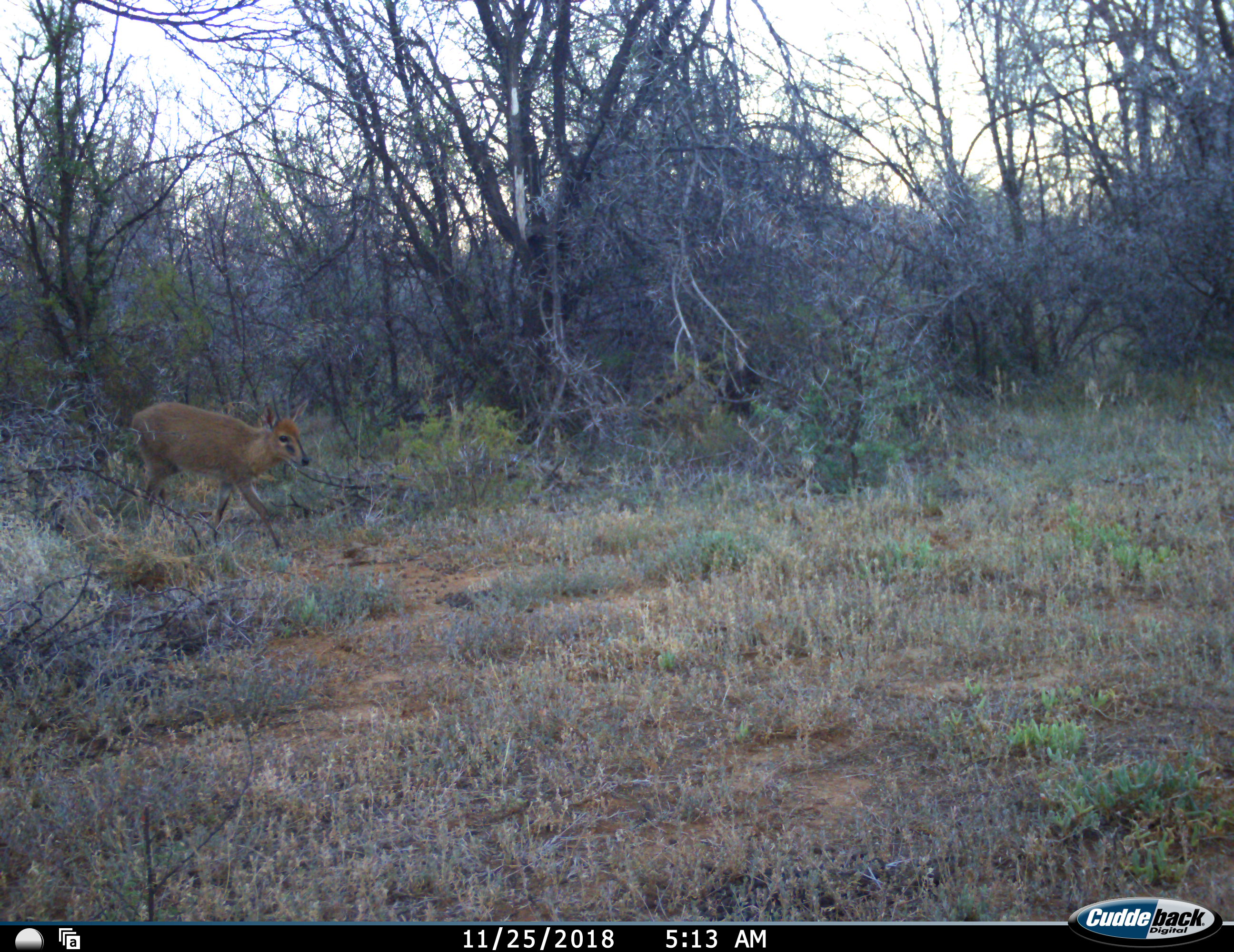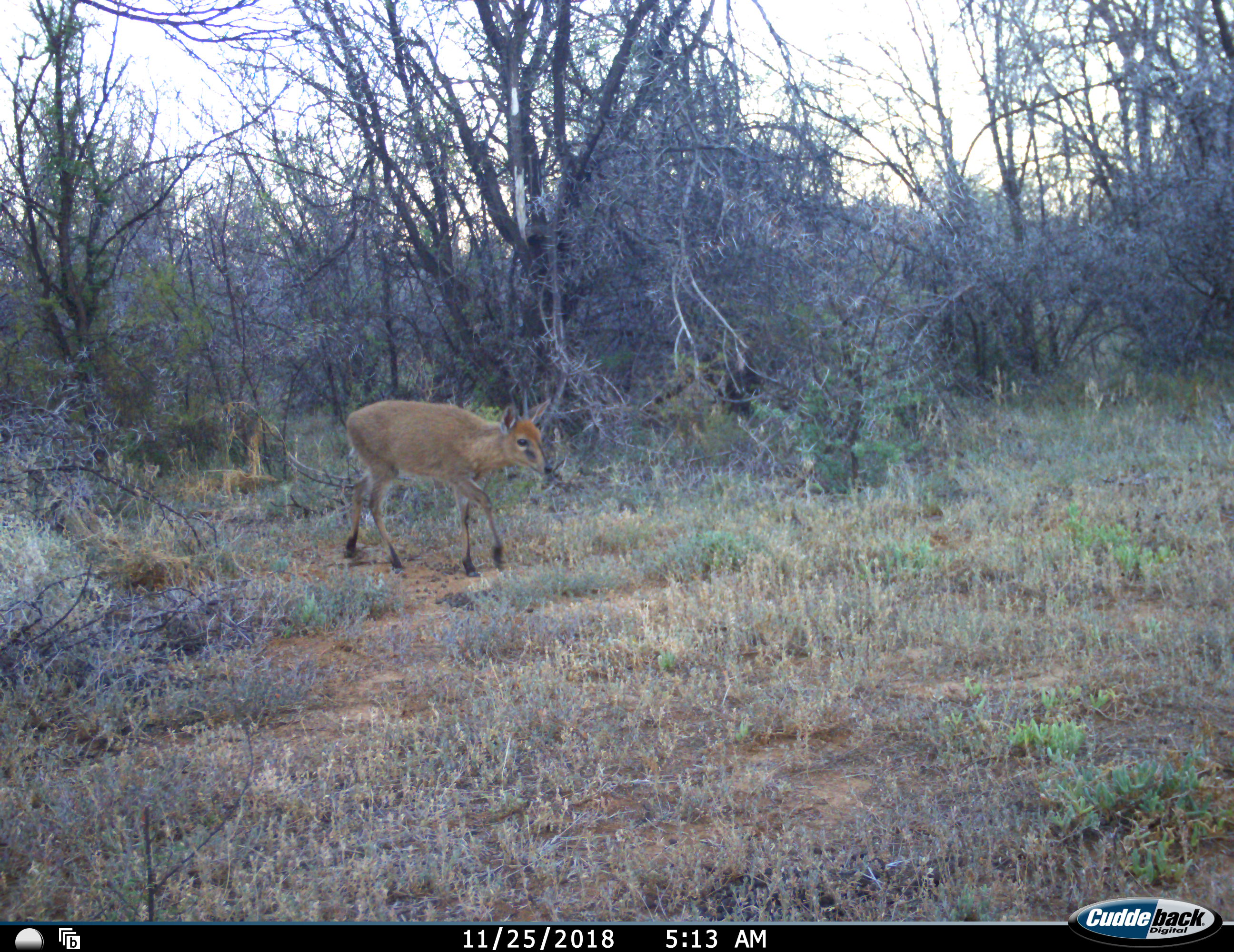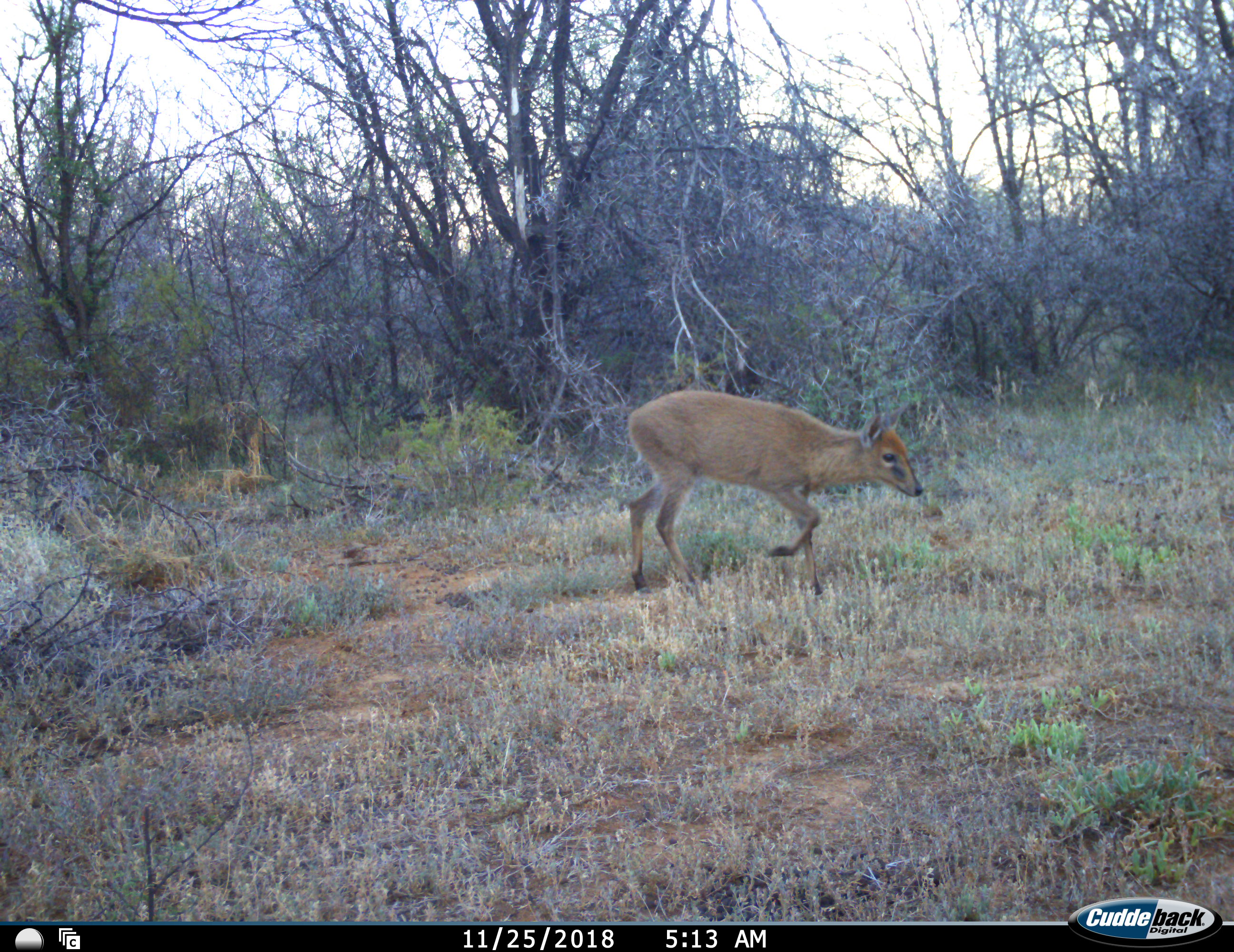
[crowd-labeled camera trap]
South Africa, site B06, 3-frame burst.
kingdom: Animalia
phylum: Chordata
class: Mammalia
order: Artiodactyla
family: Bovidae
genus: Sylvicapra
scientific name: Sylvicapra grimmia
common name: common grey duiker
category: duikercommongrey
Duikercommongrey (common grey duiker) (Sylvicapra grimmia), count 1. Behavior (volunteer vote fractions): standing 0%, resting 0%, moving 100%, interacting 0%. Young present (vote fraction): 0%. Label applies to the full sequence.